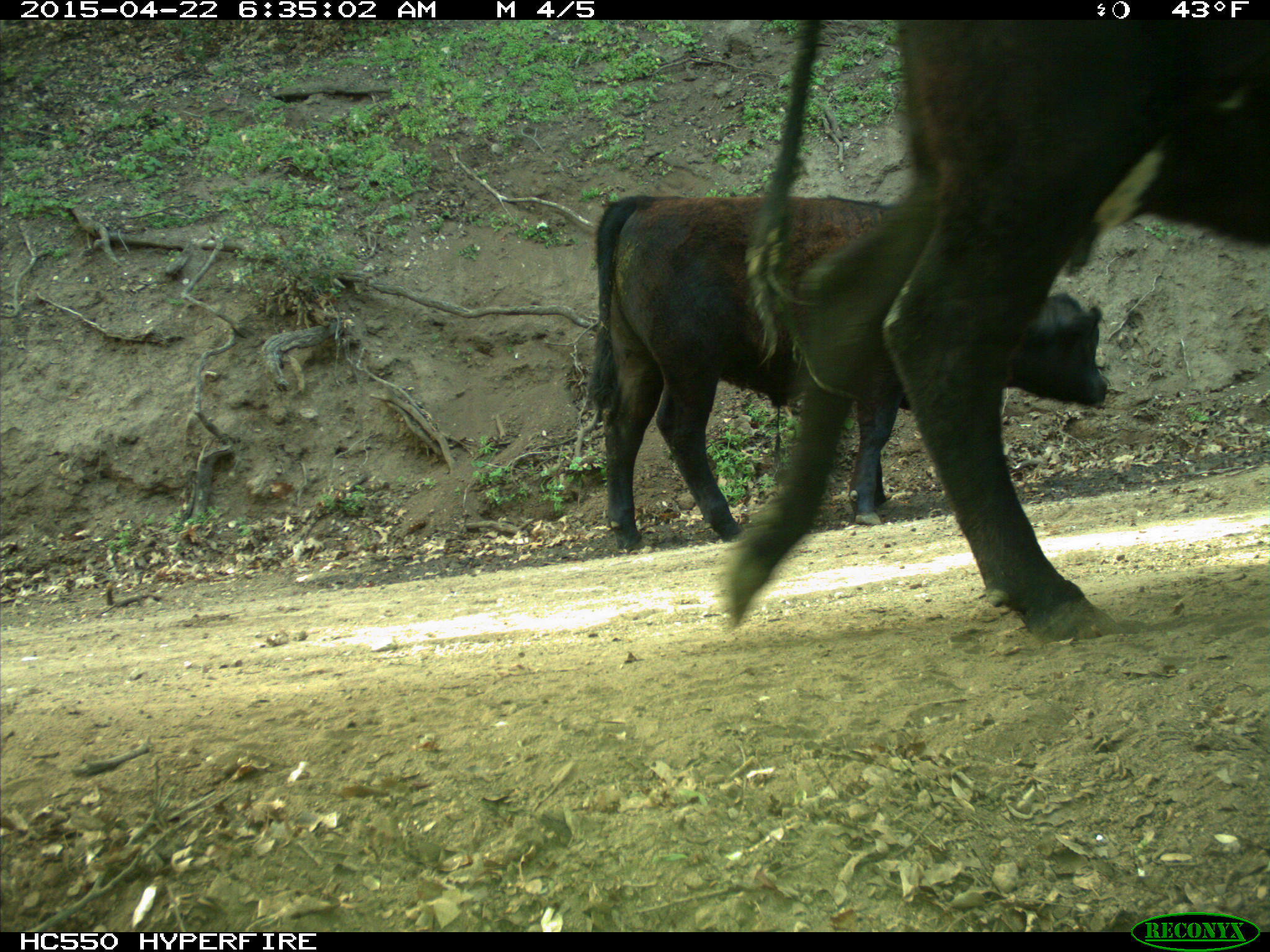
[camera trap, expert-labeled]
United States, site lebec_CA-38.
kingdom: Animalia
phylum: Chordata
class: Mammalia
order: Artiodactyla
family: Bovidae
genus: Bos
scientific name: Bos taurus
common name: domestic cow